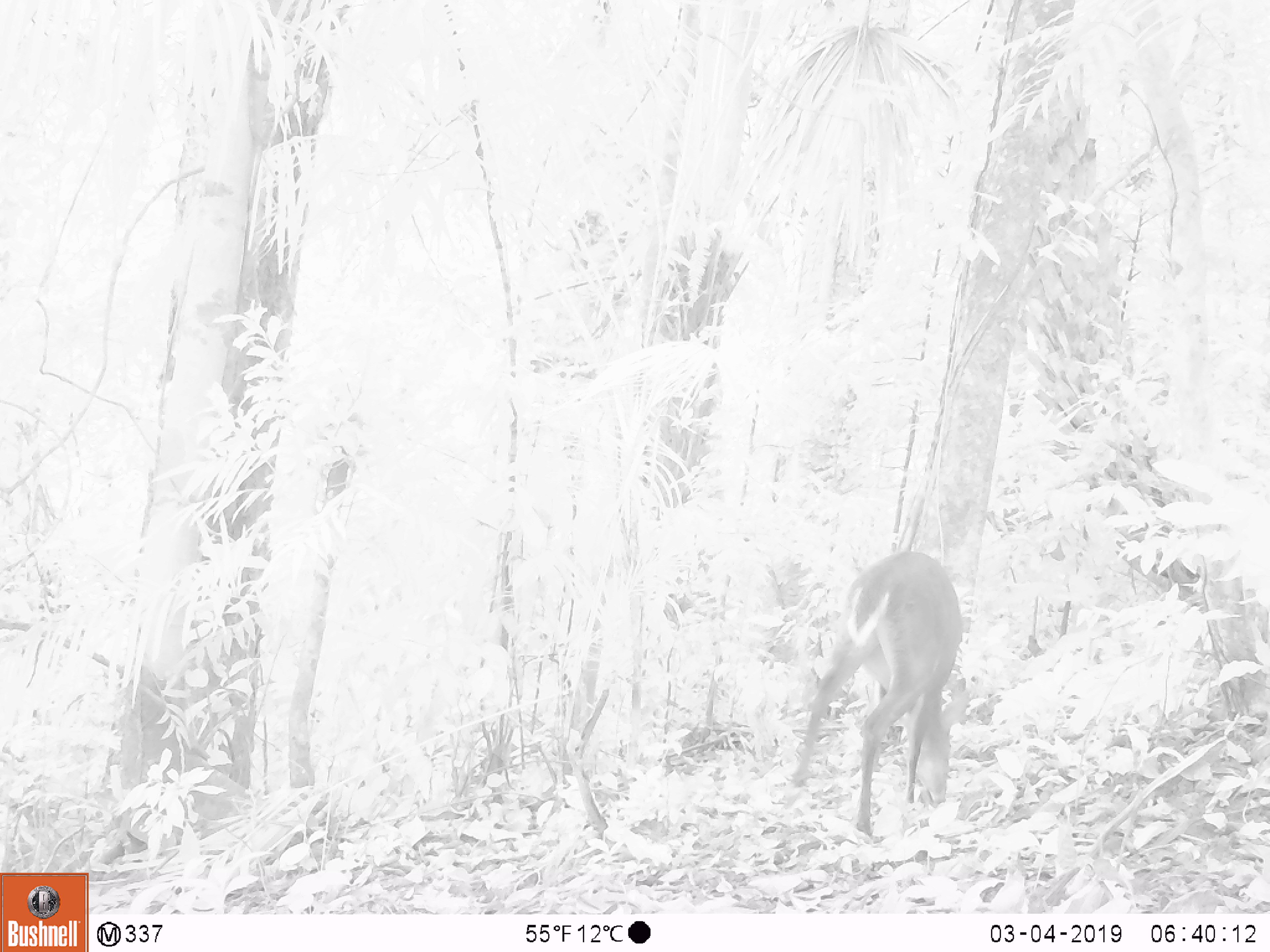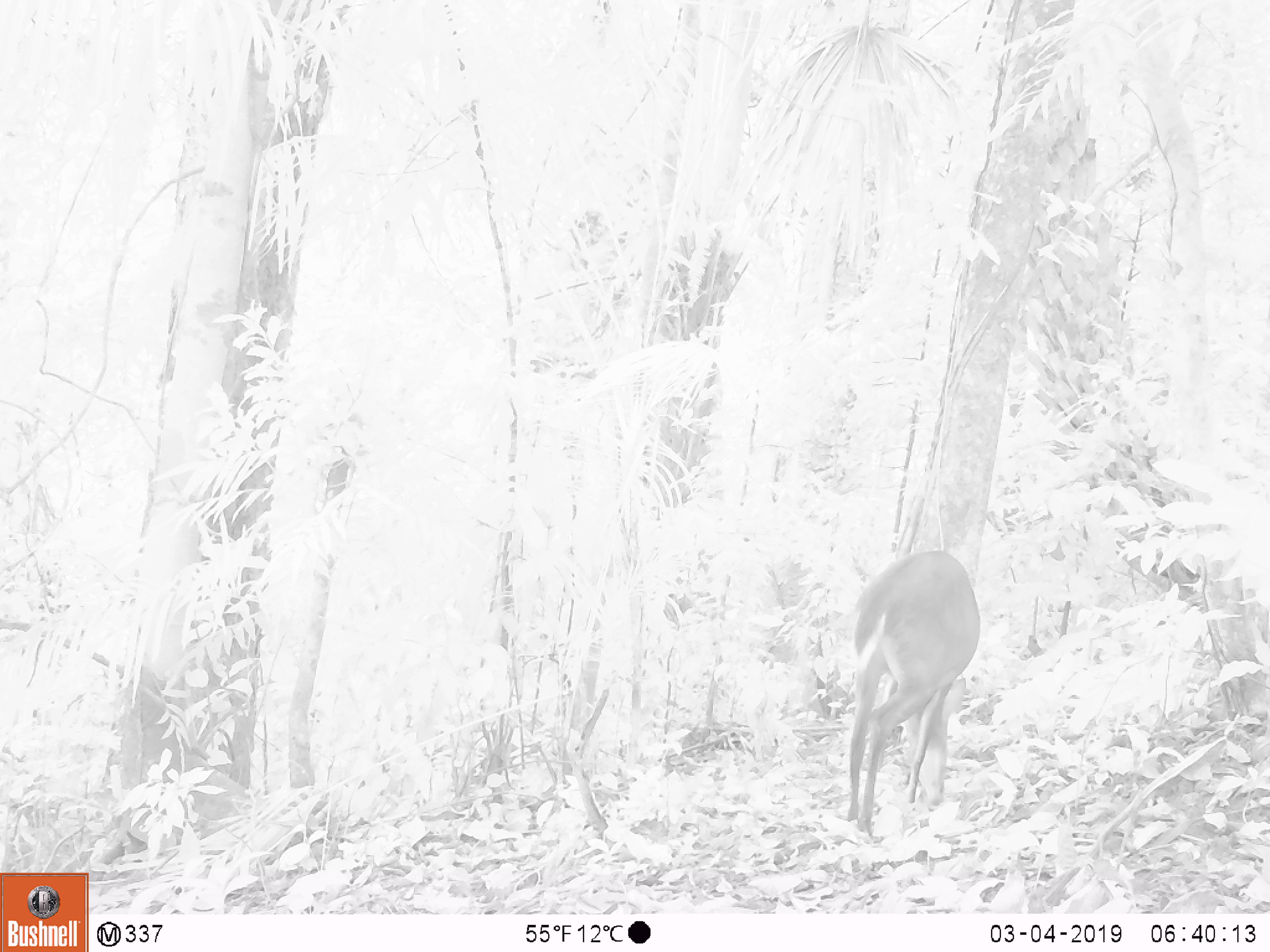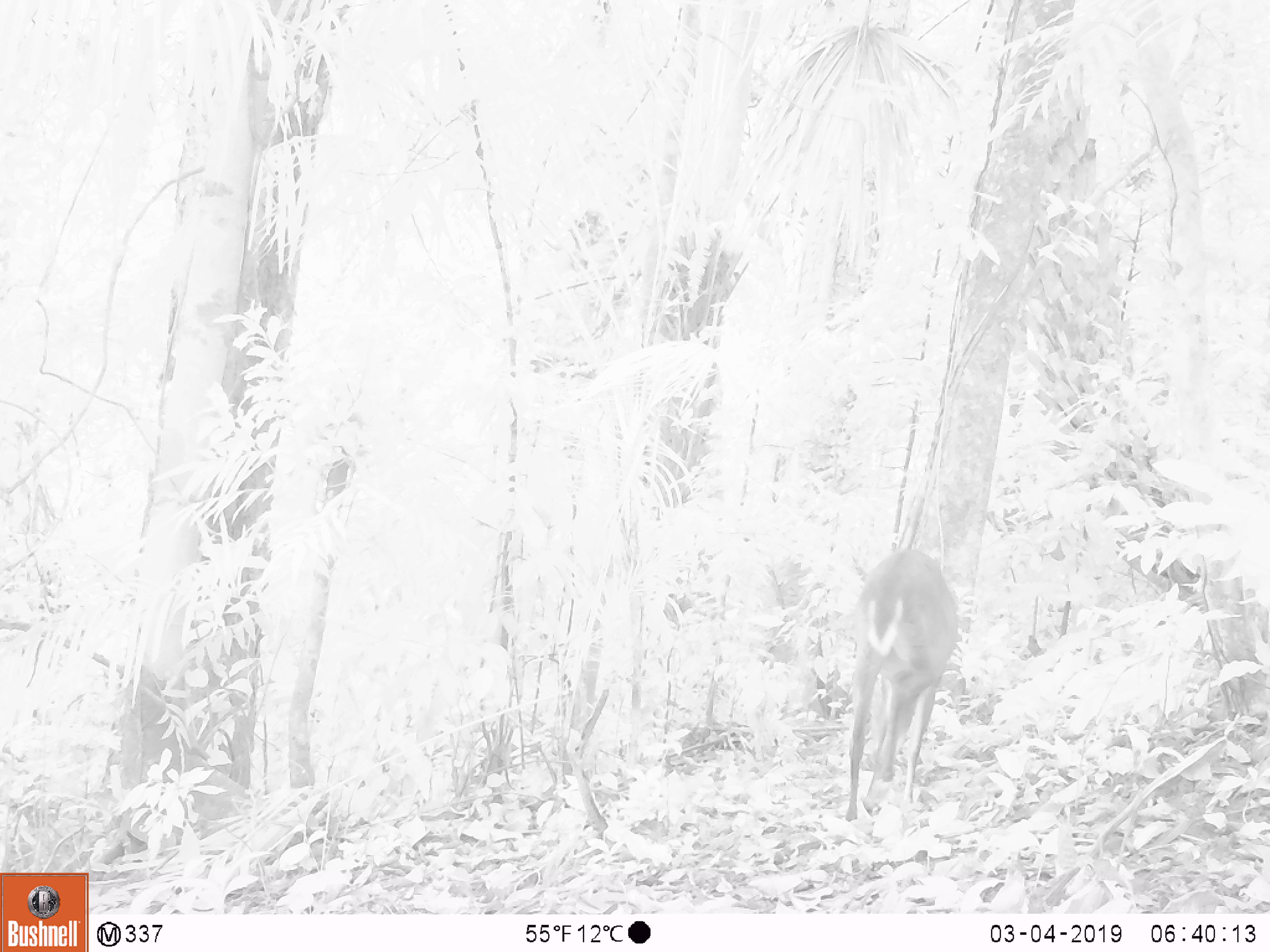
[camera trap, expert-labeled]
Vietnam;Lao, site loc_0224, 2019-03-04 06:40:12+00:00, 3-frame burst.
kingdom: Animalia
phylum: Chordata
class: Mammalia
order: Artiodactyla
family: Cervidae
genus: Muntiacus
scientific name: Muntiacus vuquangensis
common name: large-antlered muntjac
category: large antlered muntjac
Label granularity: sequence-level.